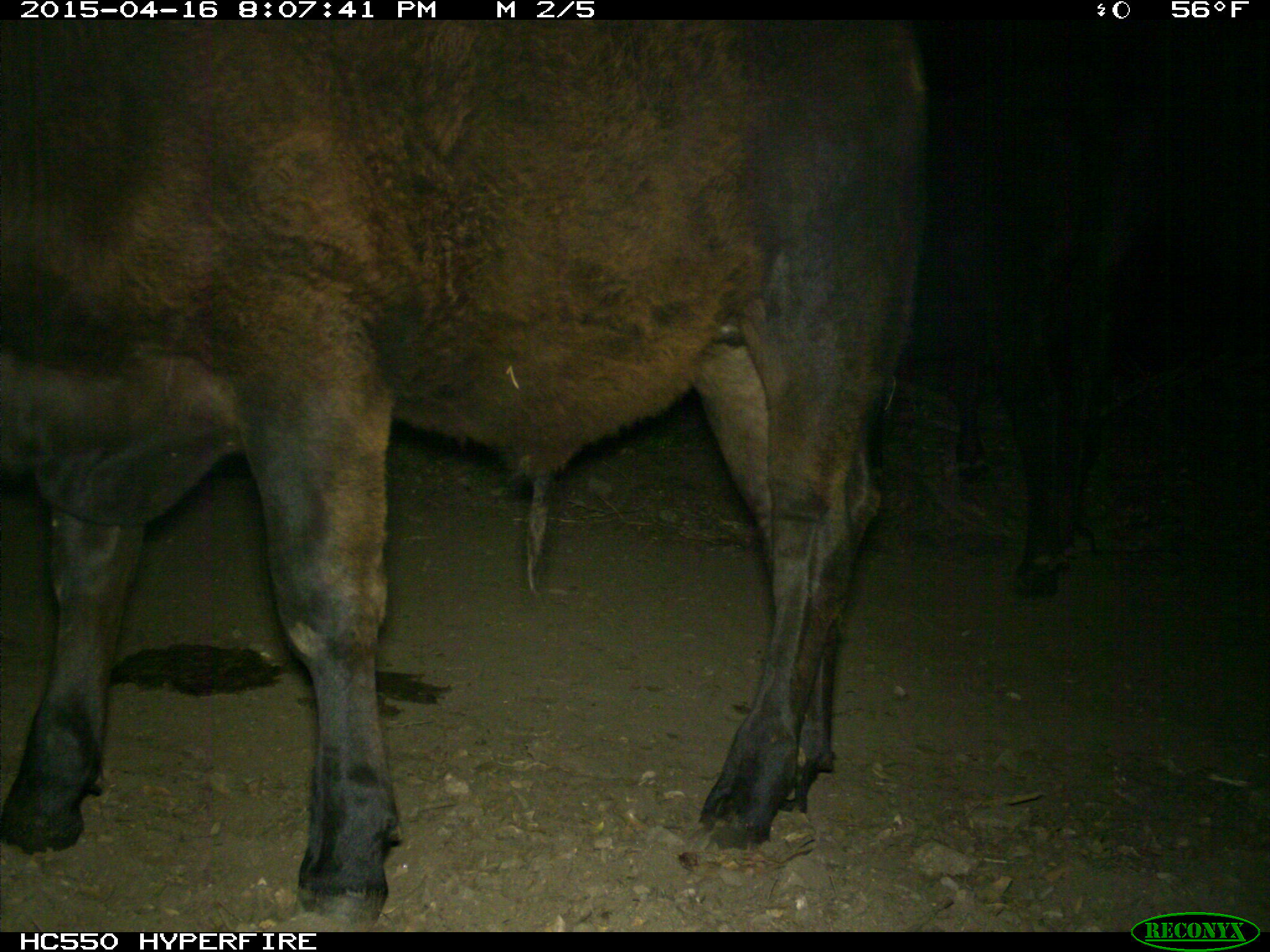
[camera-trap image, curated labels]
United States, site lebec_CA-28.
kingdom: Animalia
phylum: Chordata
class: Mammalia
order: Artiodactyla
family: Bovidae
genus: Bos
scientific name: Bos taurus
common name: domestic cow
Bos taurus (domestic cow).